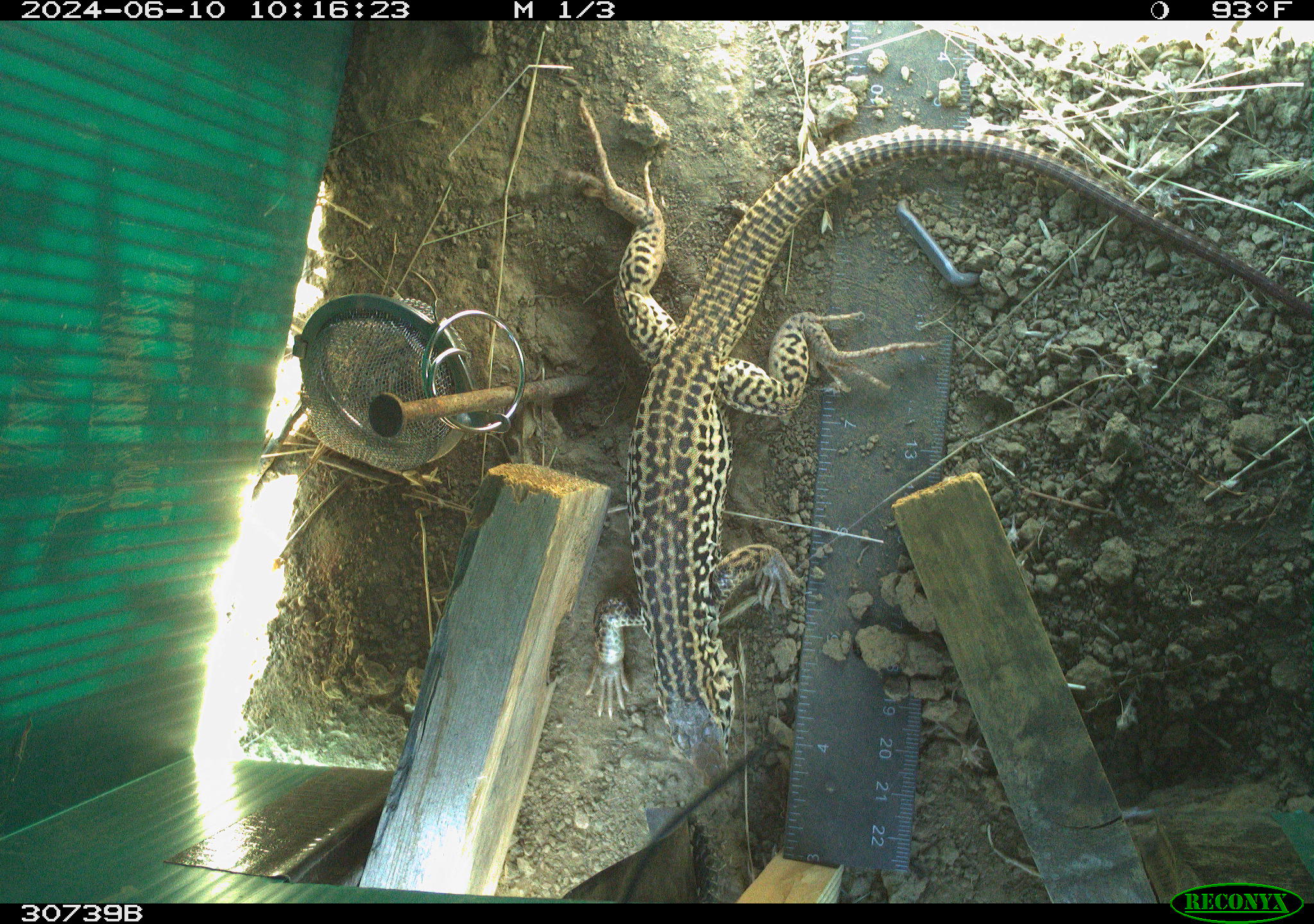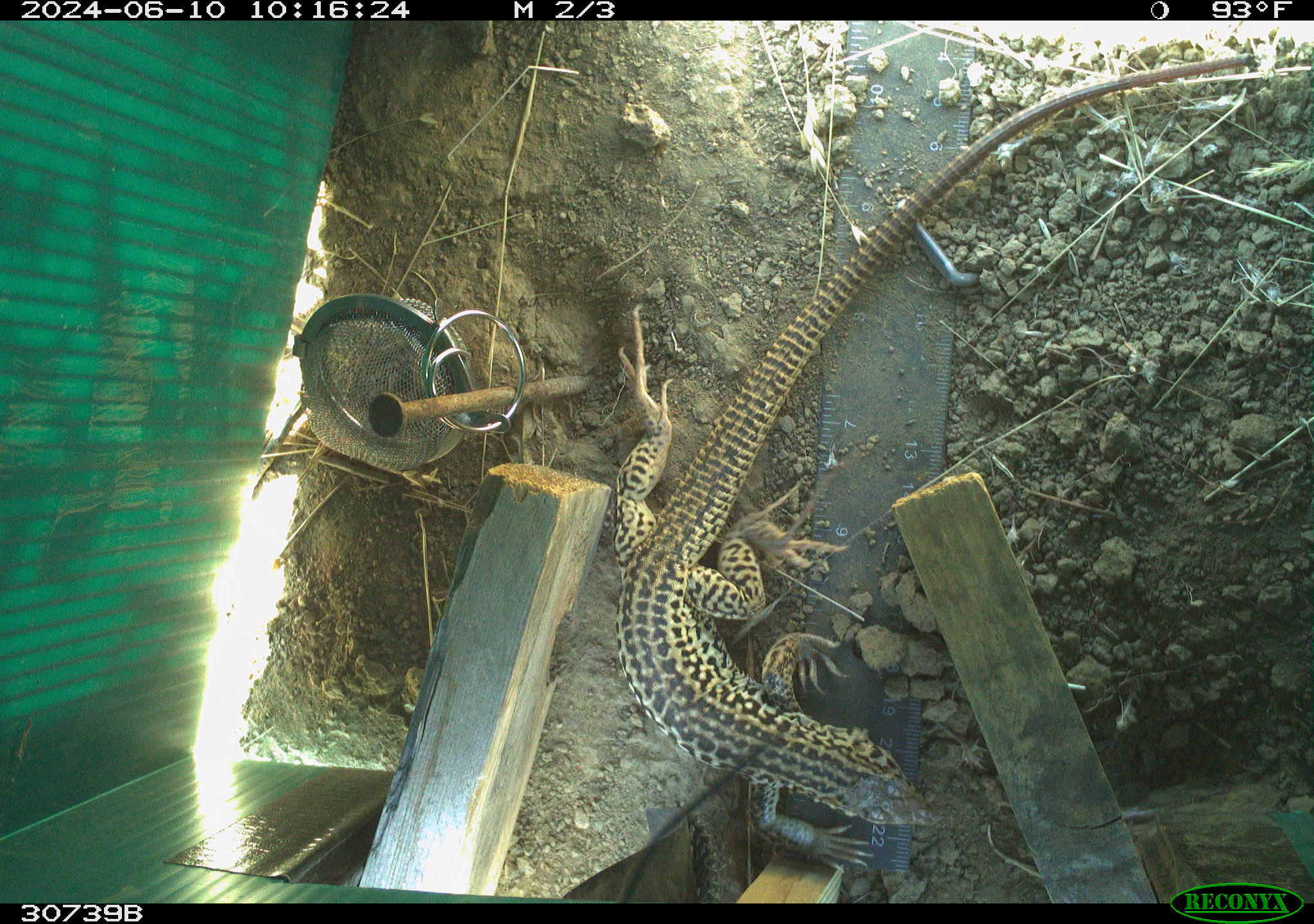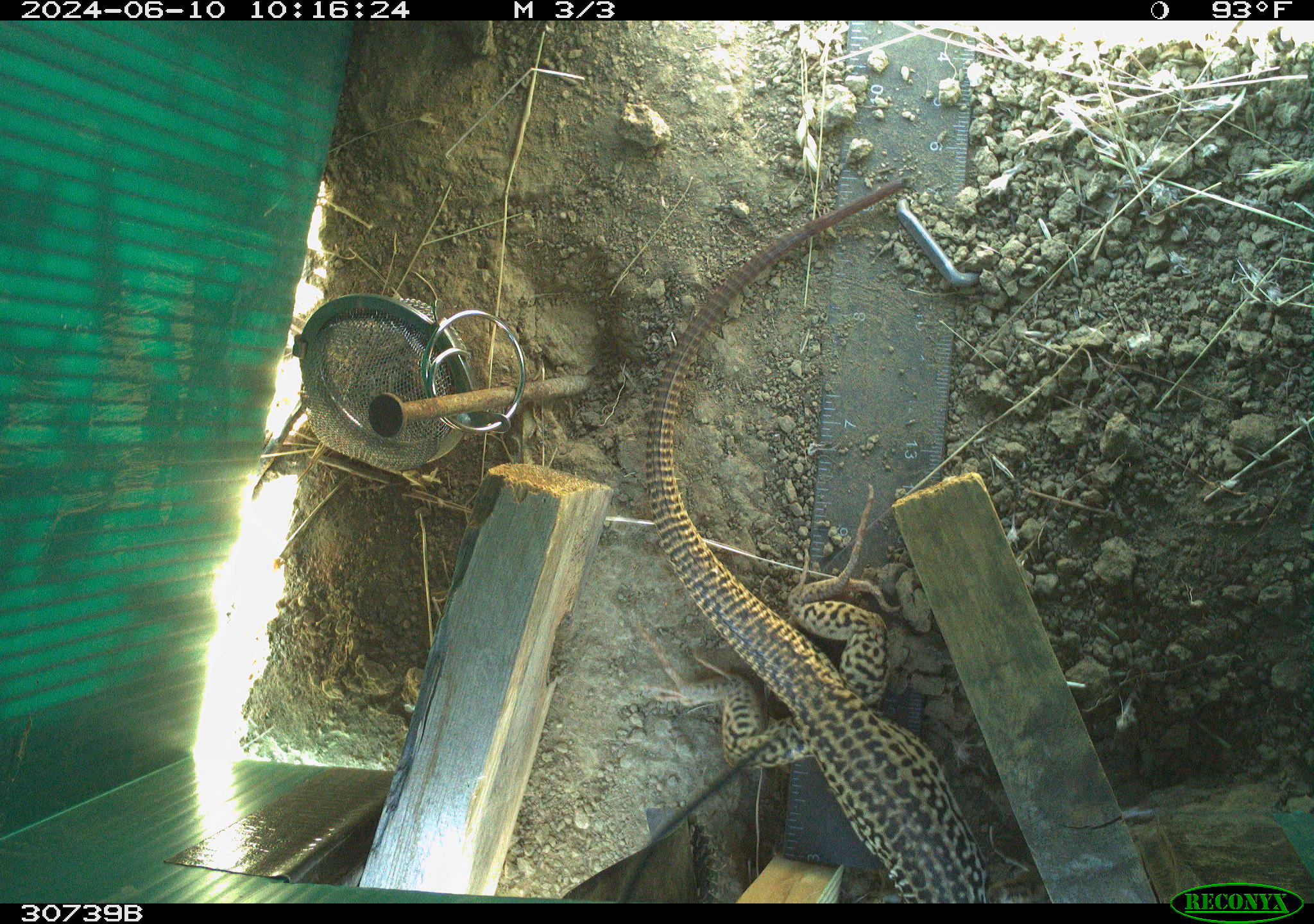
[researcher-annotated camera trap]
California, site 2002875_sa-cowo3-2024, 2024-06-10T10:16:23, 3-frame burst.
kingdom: Animalia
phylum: Chordata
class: Reptilia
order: Squamata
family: Phrynosomatidae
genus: Sceloporus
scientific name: Sceloporus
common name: spiny lizards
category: sceloporus species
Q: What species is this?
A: Sceloporus species (spiny lizards) (Sceloporus).